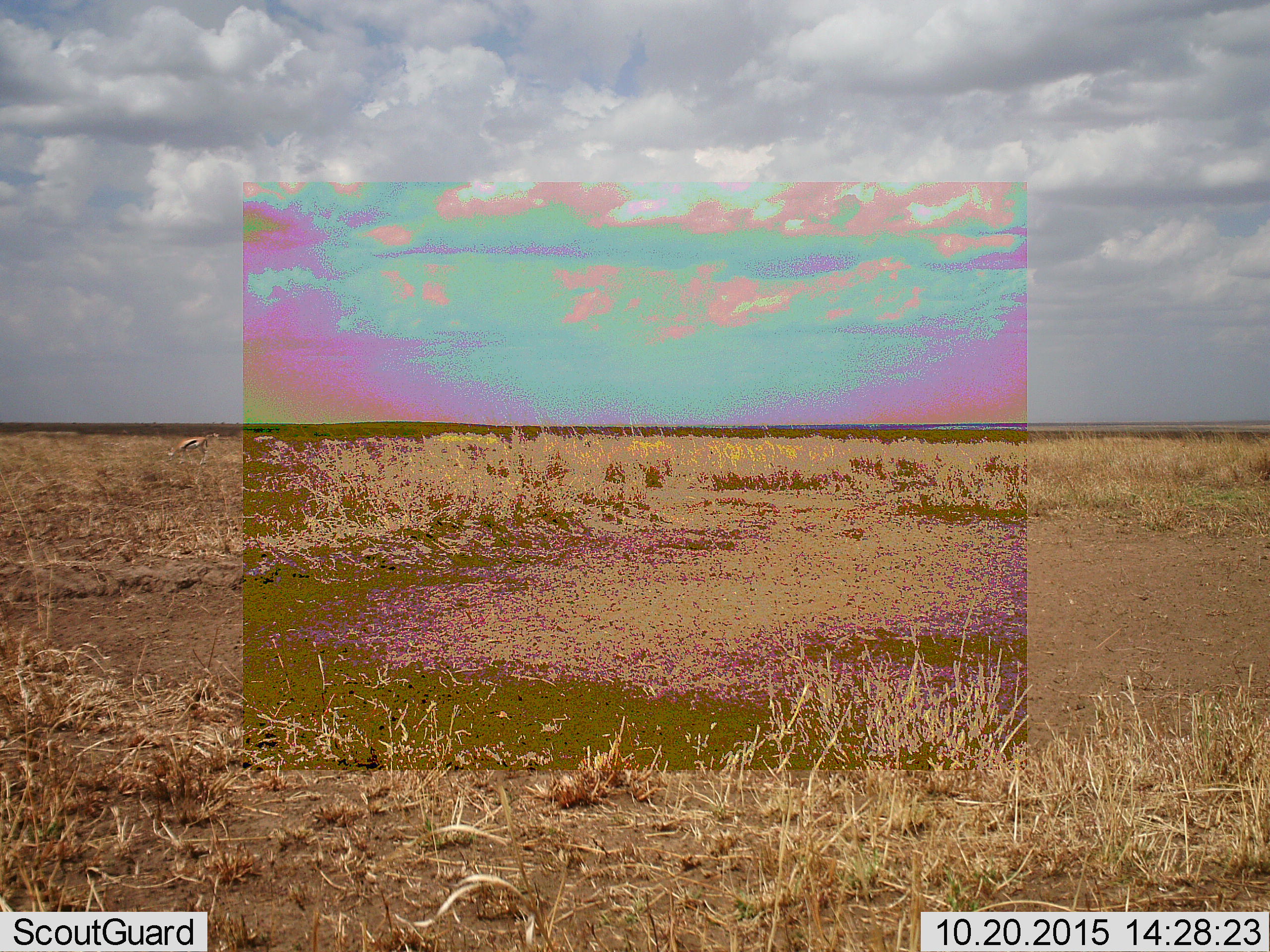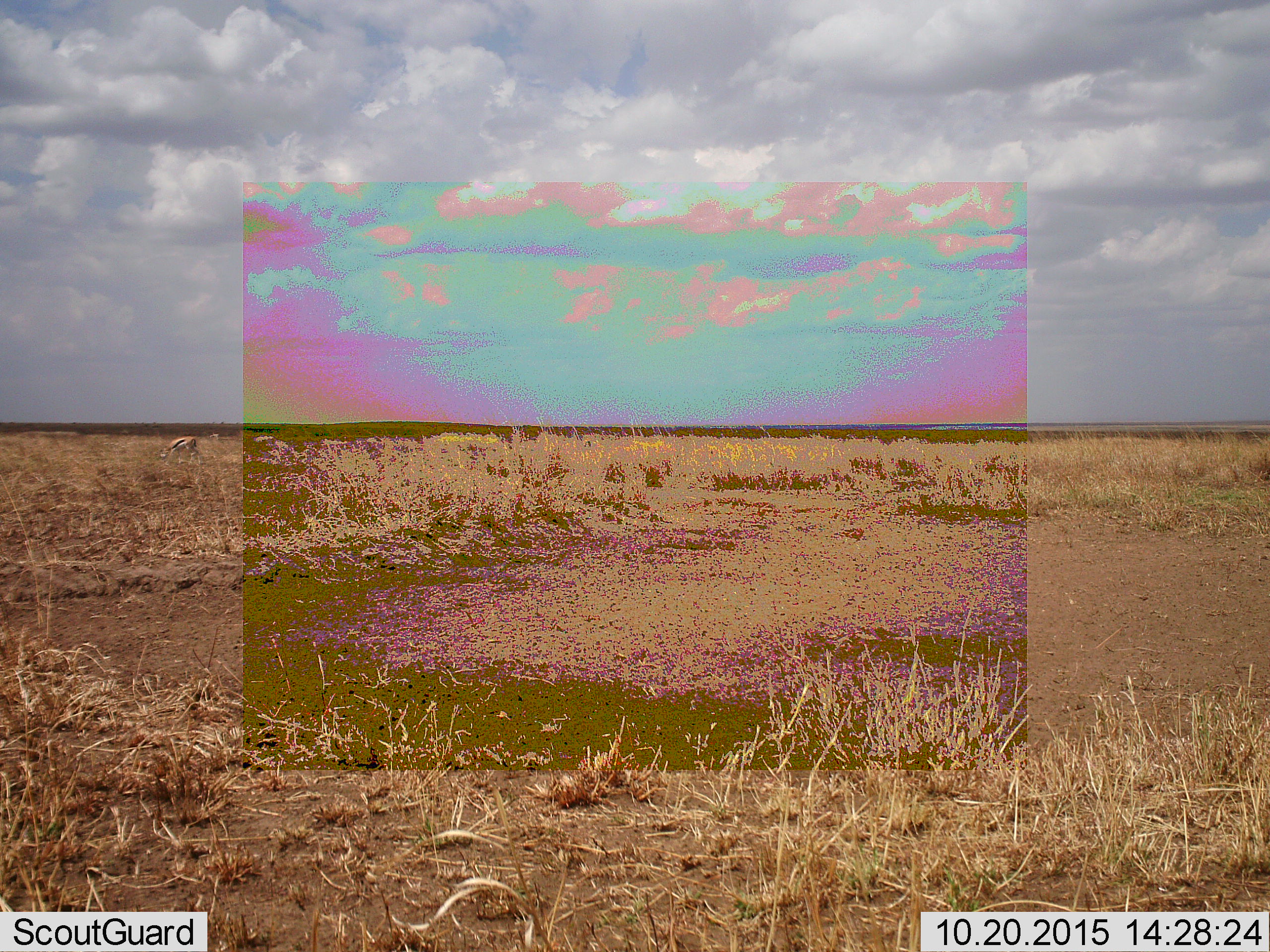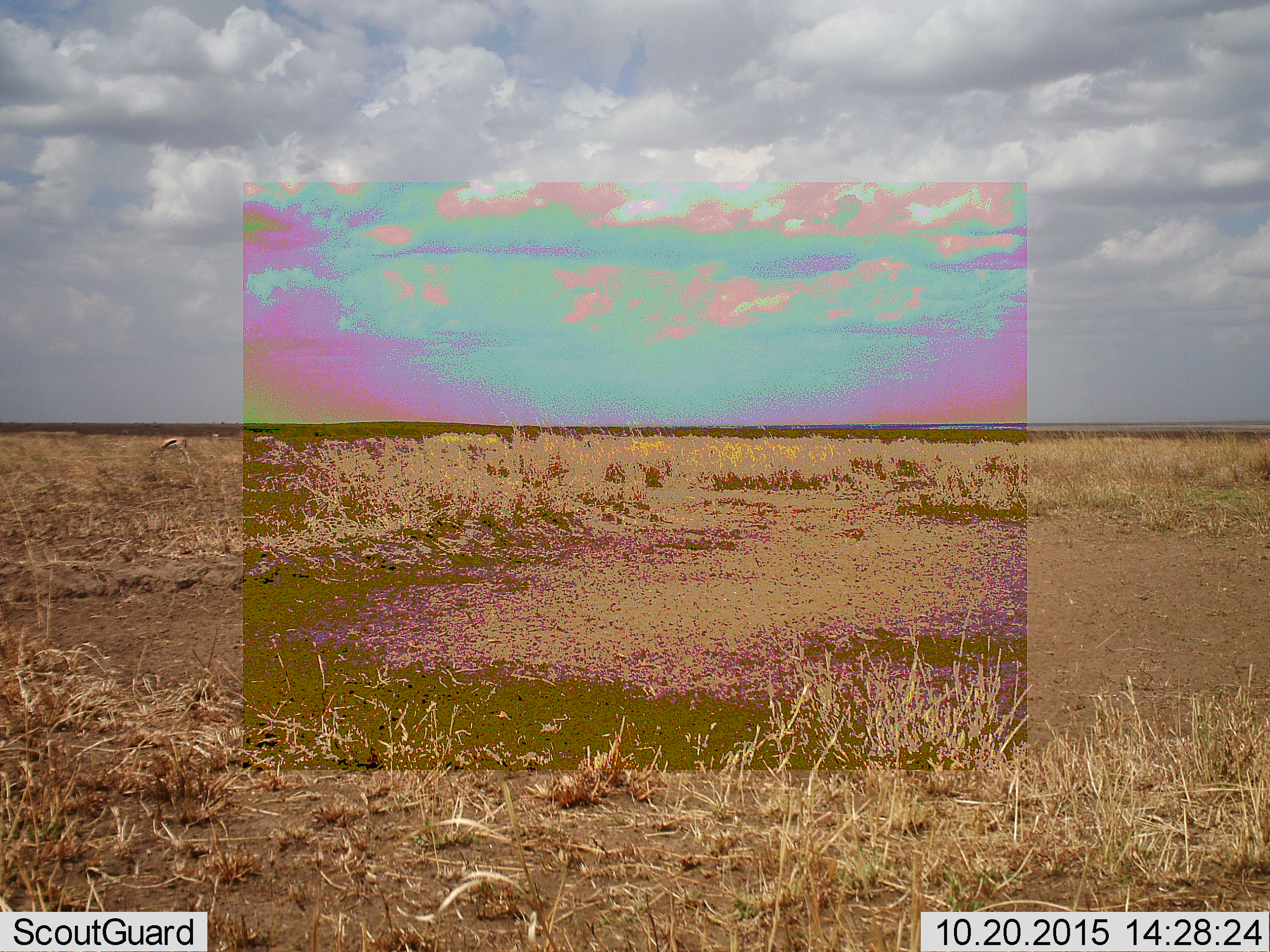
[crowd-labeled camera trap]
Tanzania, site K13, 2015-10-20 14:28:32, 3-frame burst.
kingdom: Animalia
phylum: Chordata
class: Mammalia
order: Artiodactyla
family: Bovidae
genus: Eudorcas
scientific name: Eudorcas thomsonii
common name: thomson's gazelle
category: gazellethomsons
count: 1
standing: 0%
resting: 0%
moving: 50%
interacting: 0%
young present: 17%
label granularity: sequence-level